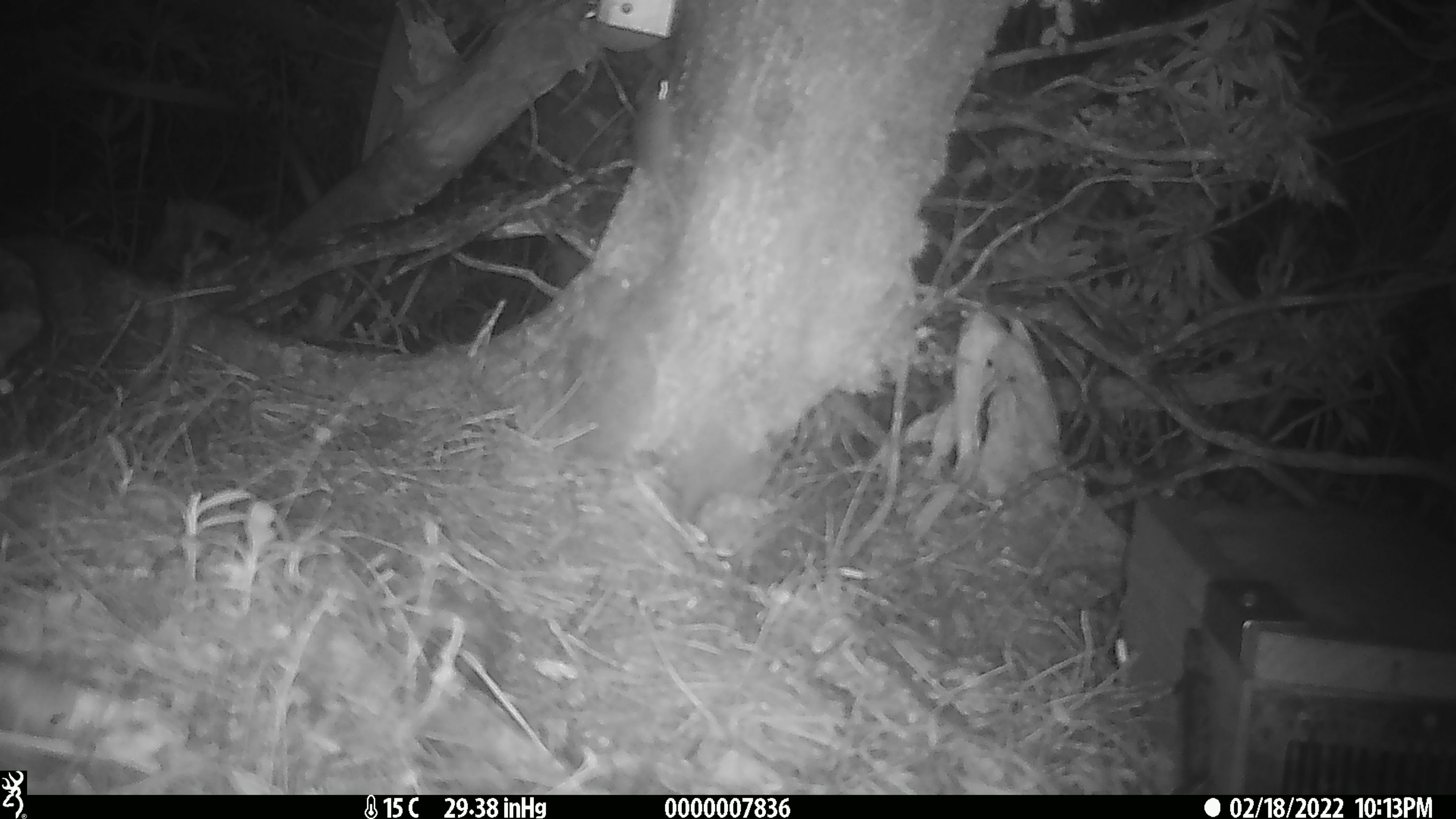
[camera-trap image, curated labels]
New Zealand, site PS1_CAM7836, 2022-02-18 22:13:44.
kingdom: Animalia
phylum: Chordata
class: Mammalia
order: Rodentia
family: Muridae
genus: Mus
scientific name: Mus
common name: mouse